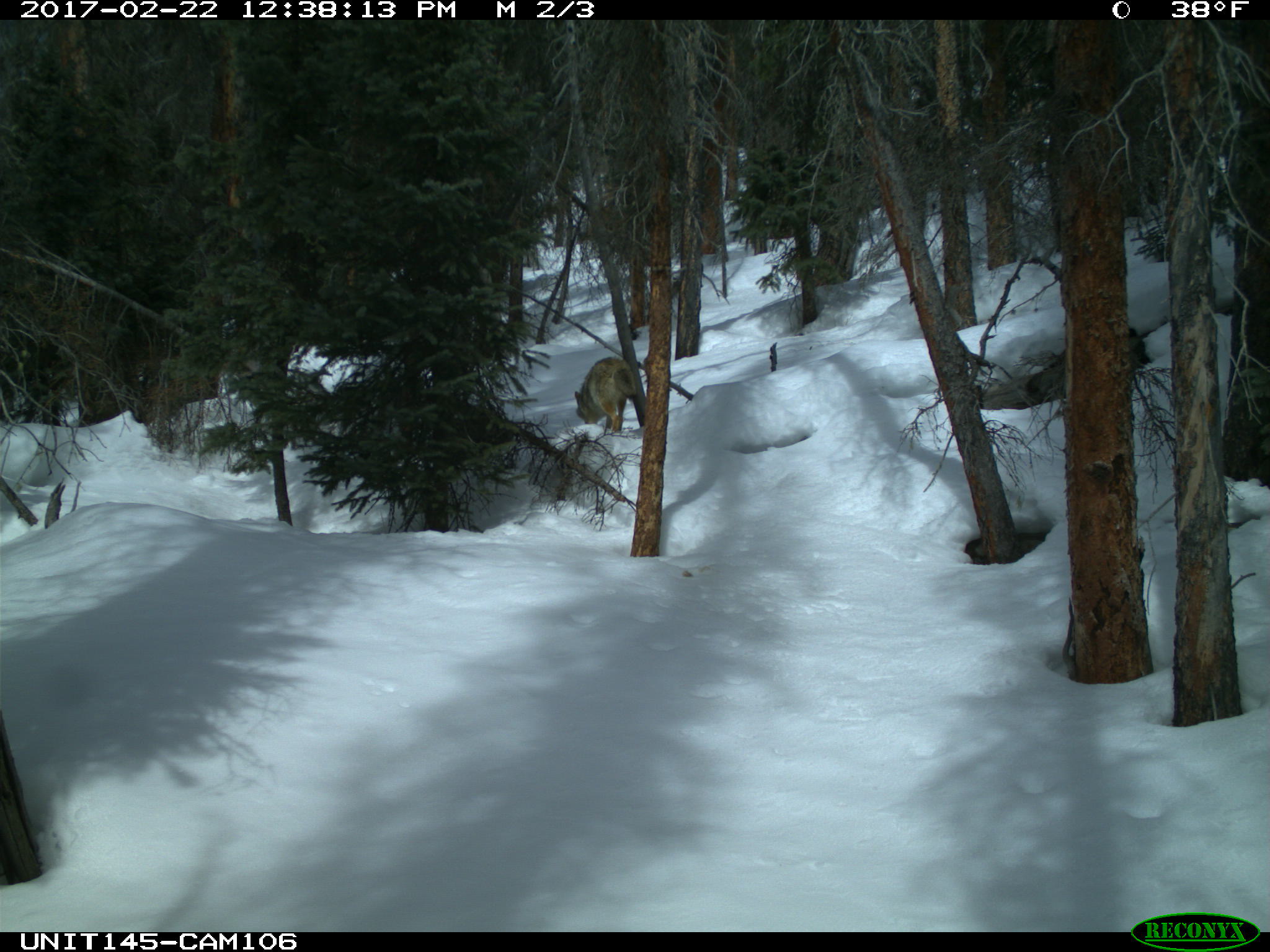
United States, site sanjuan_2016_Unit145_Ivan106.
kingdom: Animalia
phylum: Chordata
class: Mammalia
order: Carnivora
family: Canidae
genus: Canis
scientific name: Canis latrans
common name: coyote